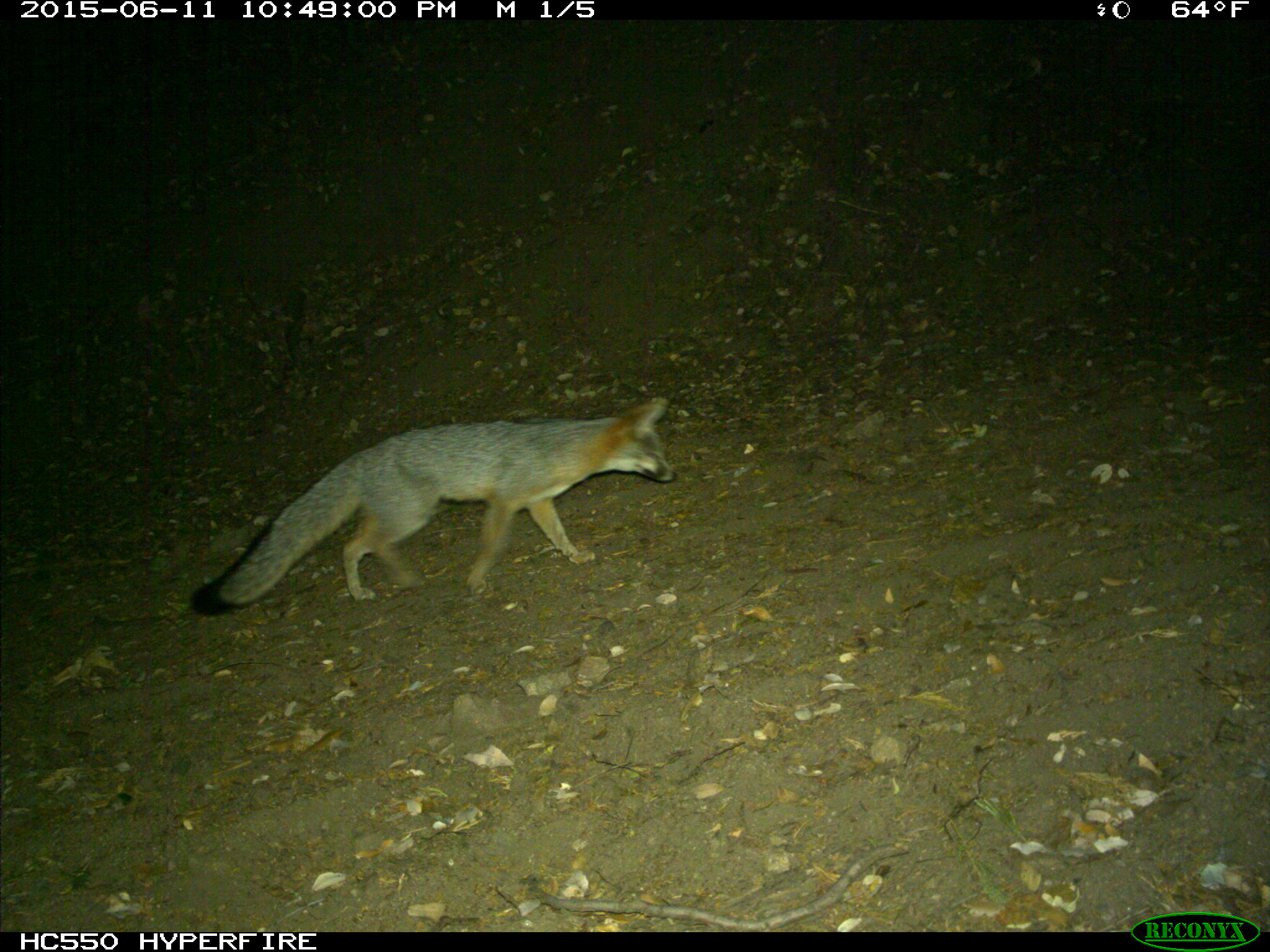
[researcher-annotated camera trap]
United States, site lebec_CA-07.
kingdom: Animalia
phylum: Chordata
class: Mammalia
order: Carnivora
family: Canidae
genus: Urocyon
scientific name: Urocyon cinereoargenteus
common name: gray fox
Urocyon cinereoargenteus (gray fox).